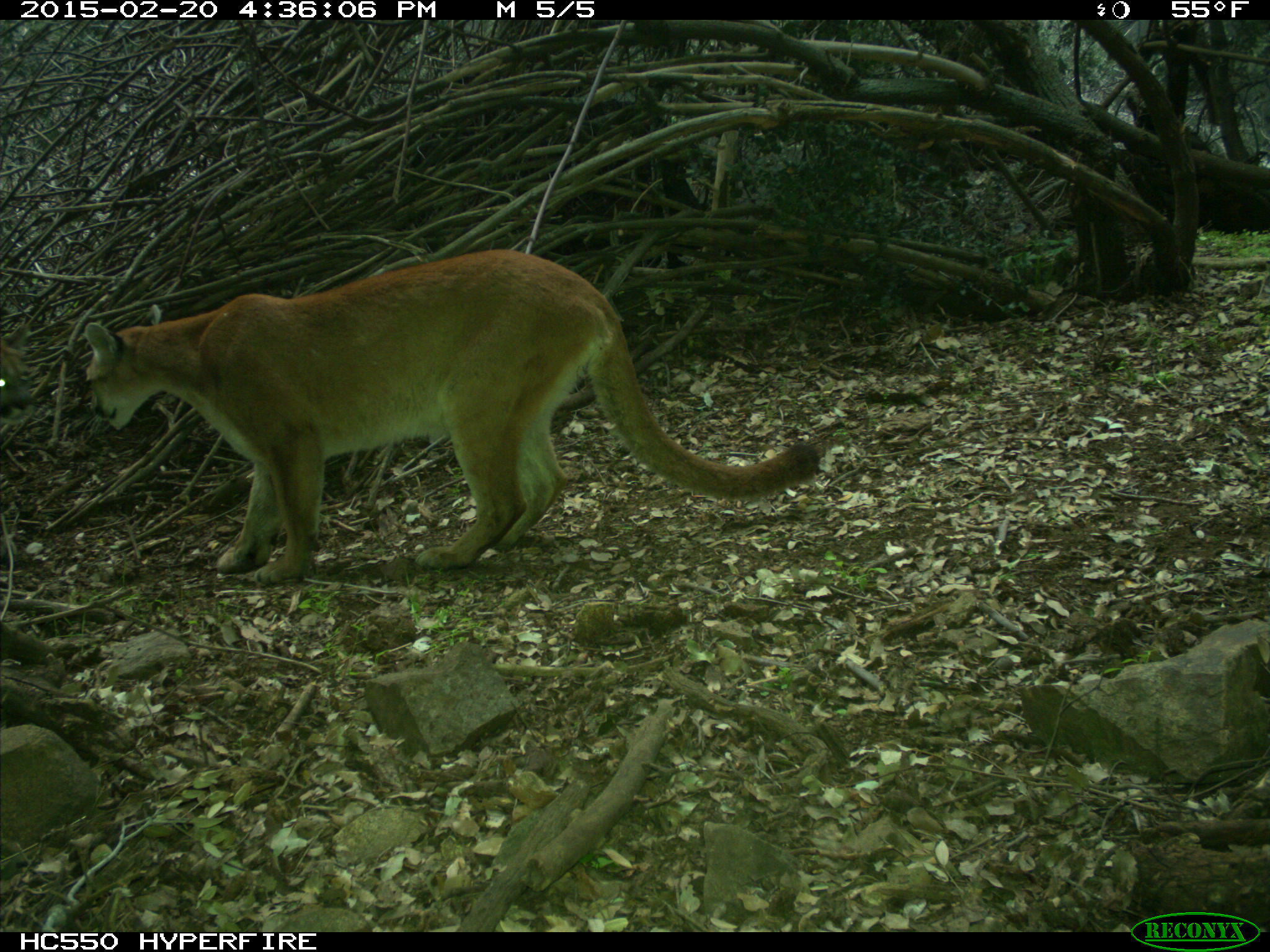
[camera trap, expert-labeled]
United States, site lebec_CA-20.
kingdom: Animalia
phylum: Chordata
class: Mammalia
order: Carnivora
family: Felidae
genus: Puma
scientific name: Puma concolor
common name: mountain lion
Puma concolor (mountain lion).